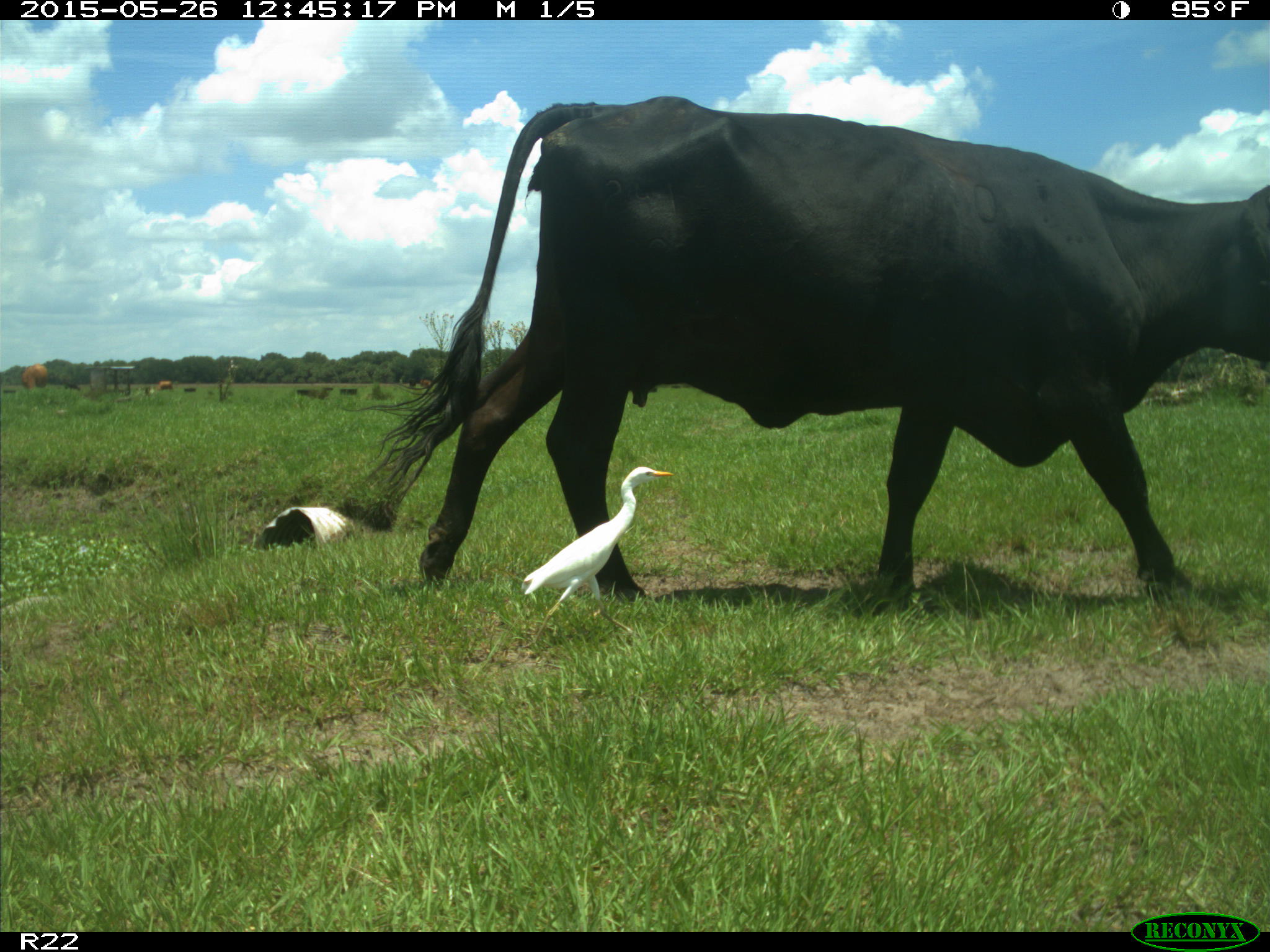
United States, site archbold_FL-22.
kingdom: Animalia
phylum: Chordata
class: Mammalia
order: Artiodactyla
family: Bovidae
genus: Bos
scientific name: Bos taurus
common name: domestic cow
Bos taurus (domestic cow).